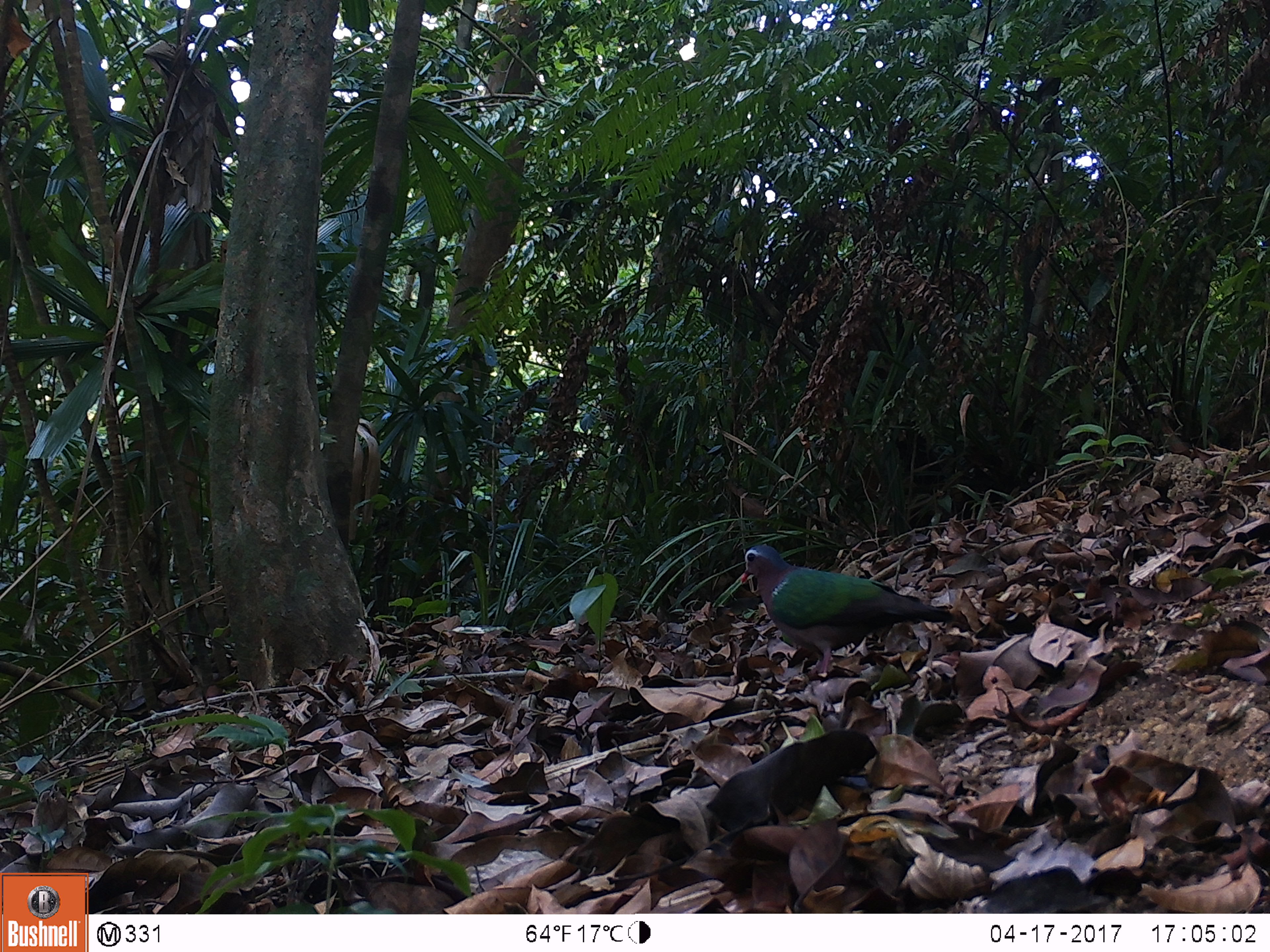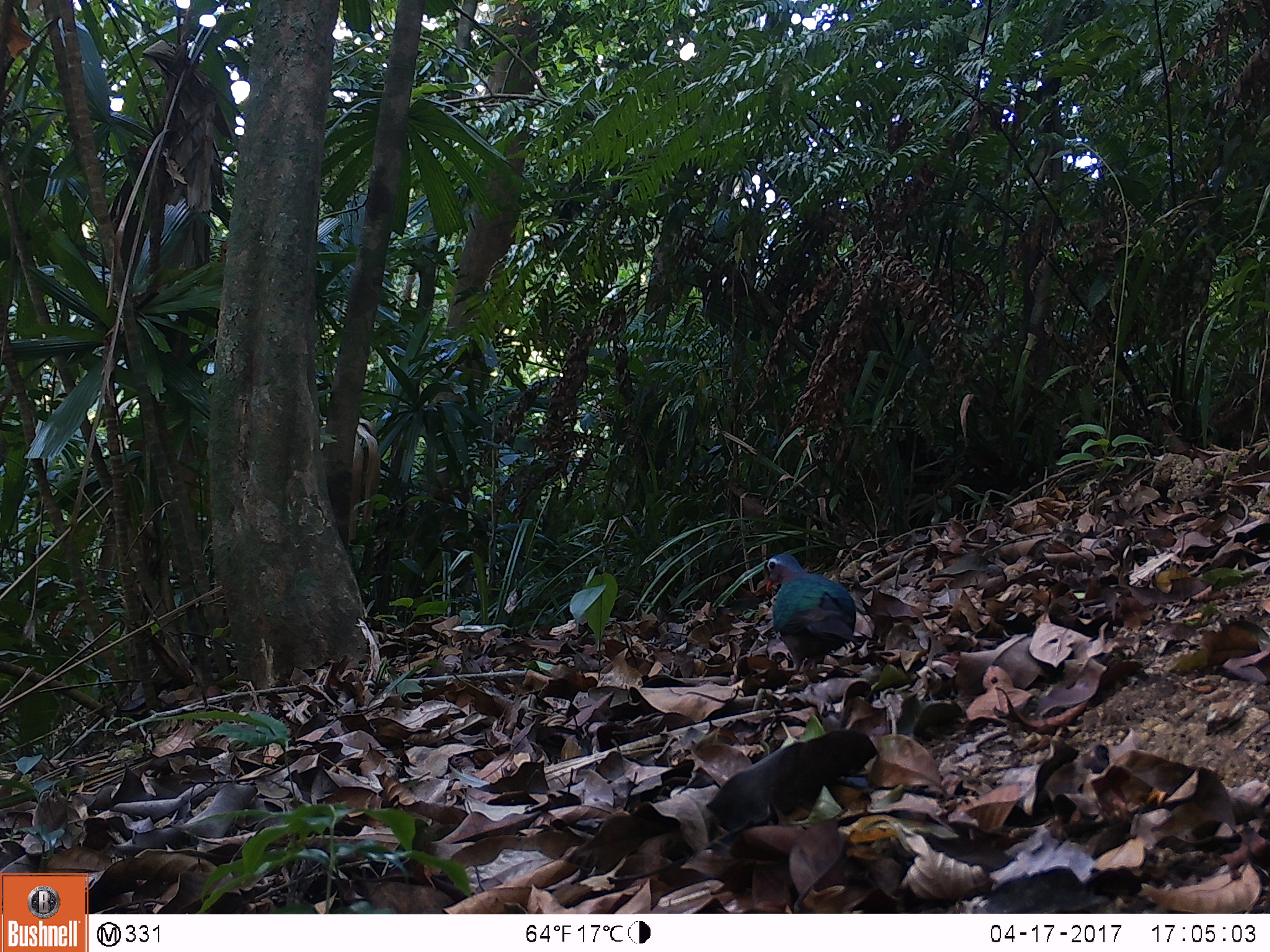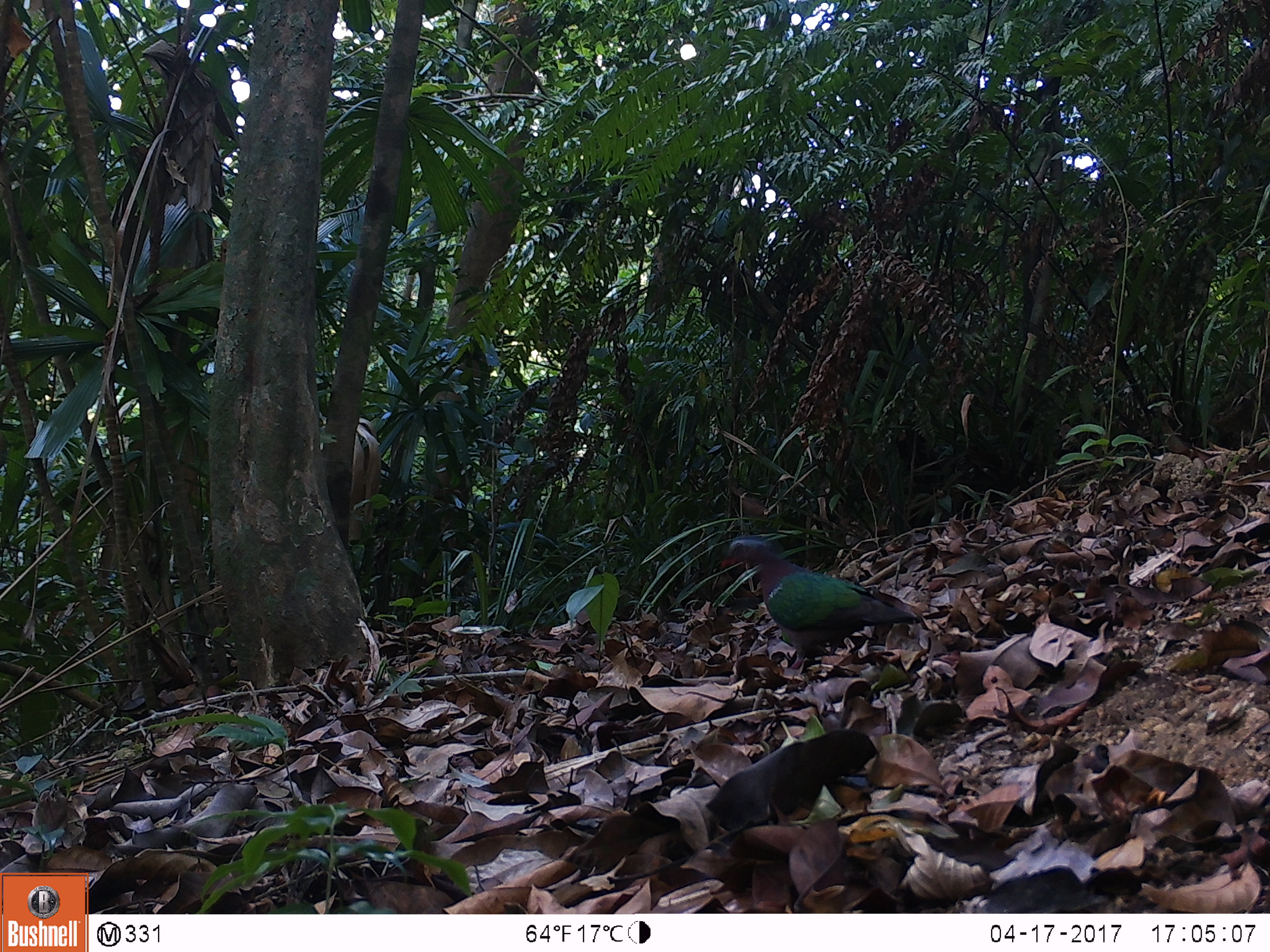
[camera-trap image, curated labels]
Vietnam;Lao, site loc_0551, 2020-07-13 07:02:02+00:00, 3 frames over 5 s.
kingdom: Animalia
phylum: Chordata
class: Aves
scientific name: Aves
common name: bird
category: unidentified bird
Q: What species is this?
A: Unidentified bird (bird) (Aves).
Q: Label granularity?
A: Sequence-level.